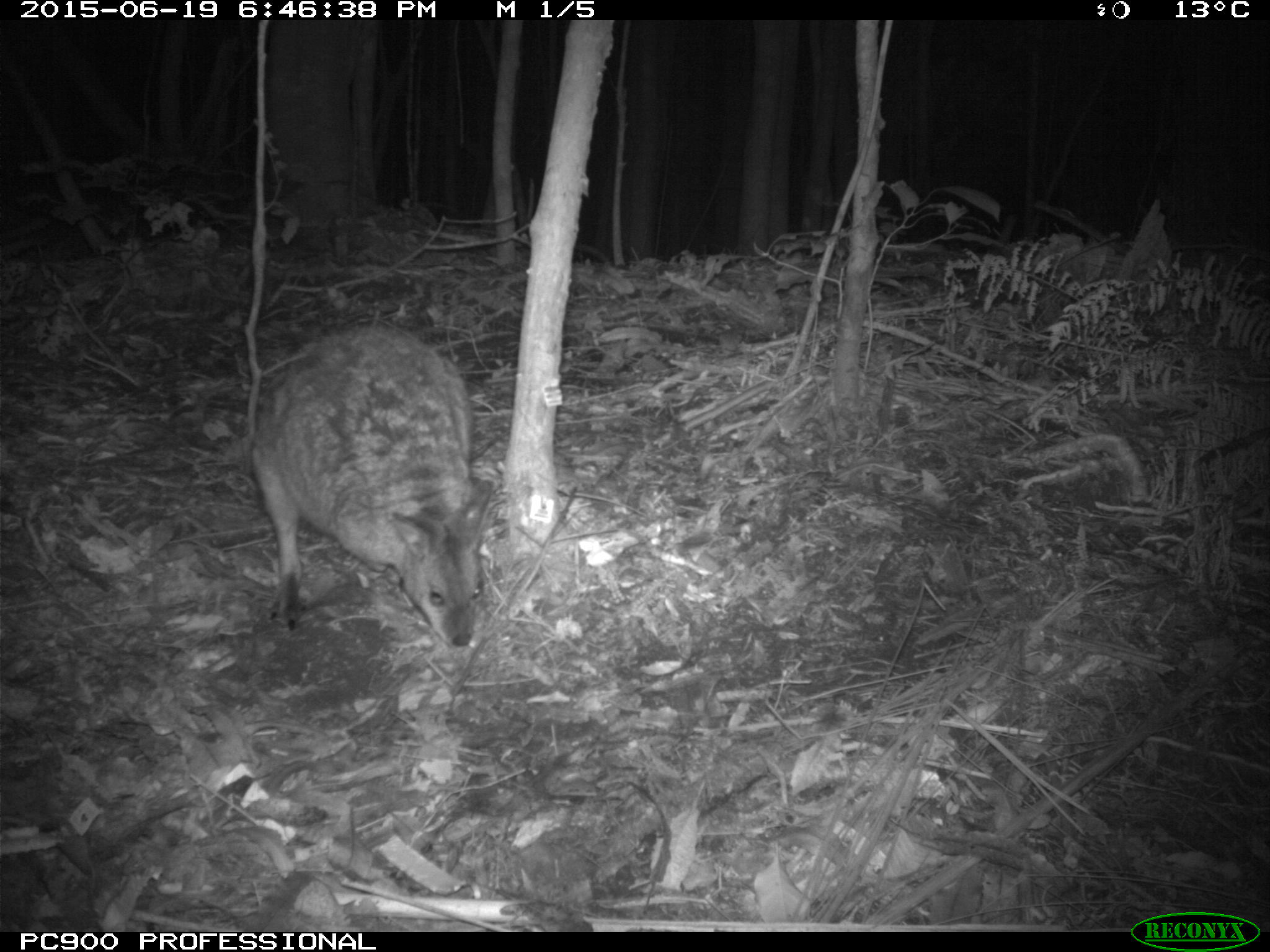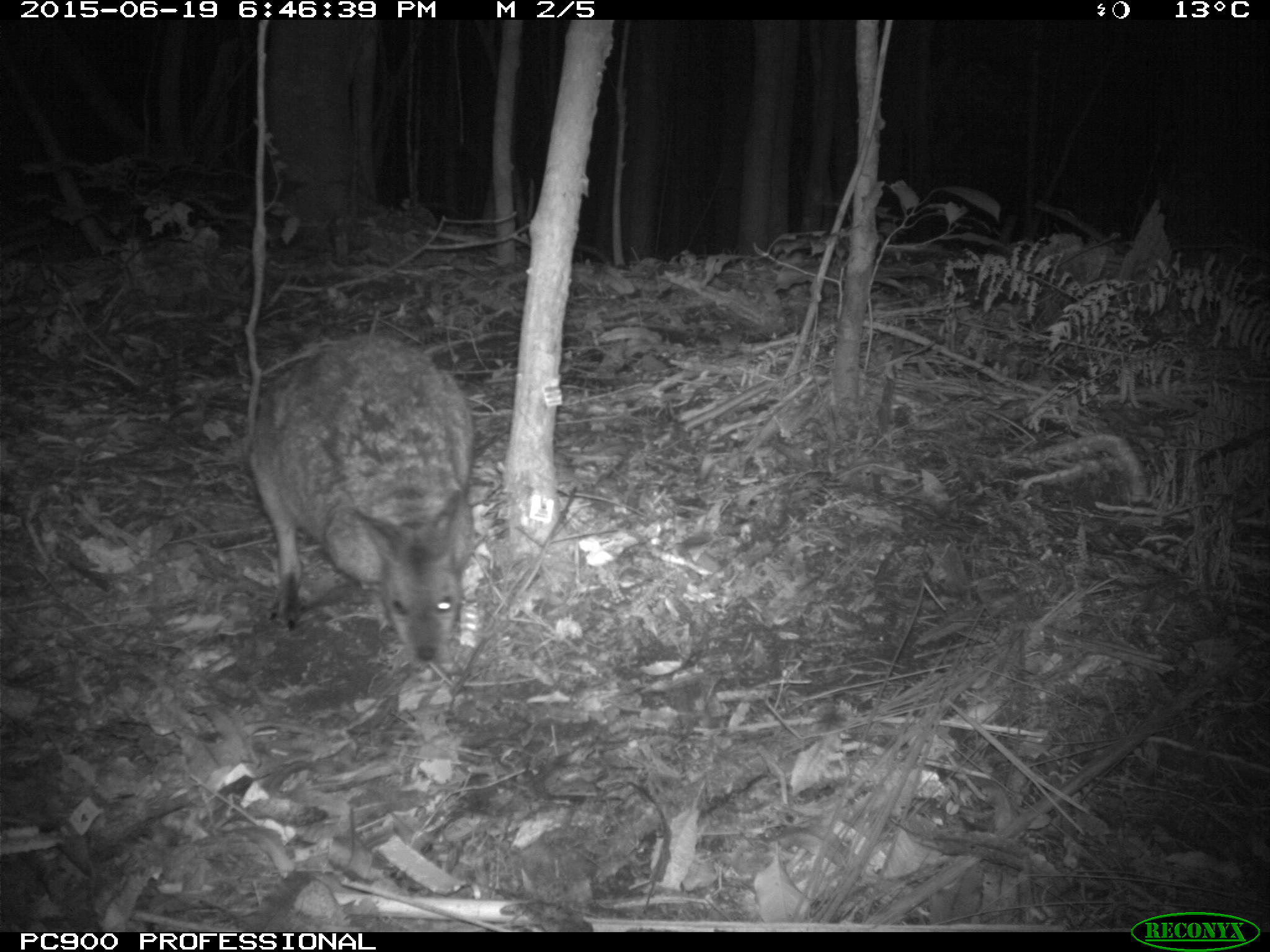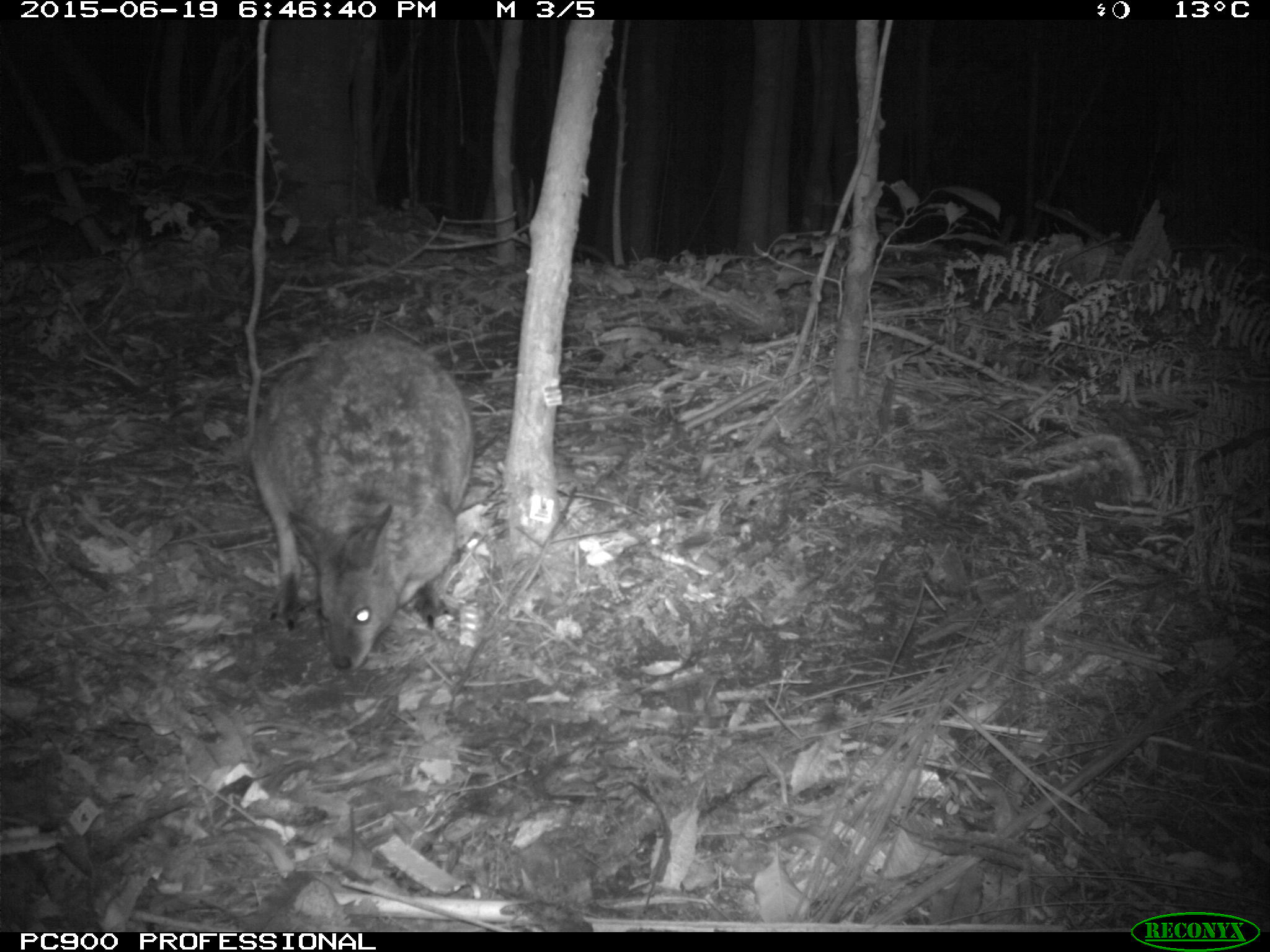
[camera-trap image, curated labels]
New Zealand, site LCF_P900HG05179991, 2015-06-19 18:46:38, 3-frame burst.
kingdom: Animalia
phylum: Chordata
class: Mammalia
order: Diprotodontia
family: Macropodidae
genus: Notamacropus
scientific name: Notamacropus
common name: wallaby